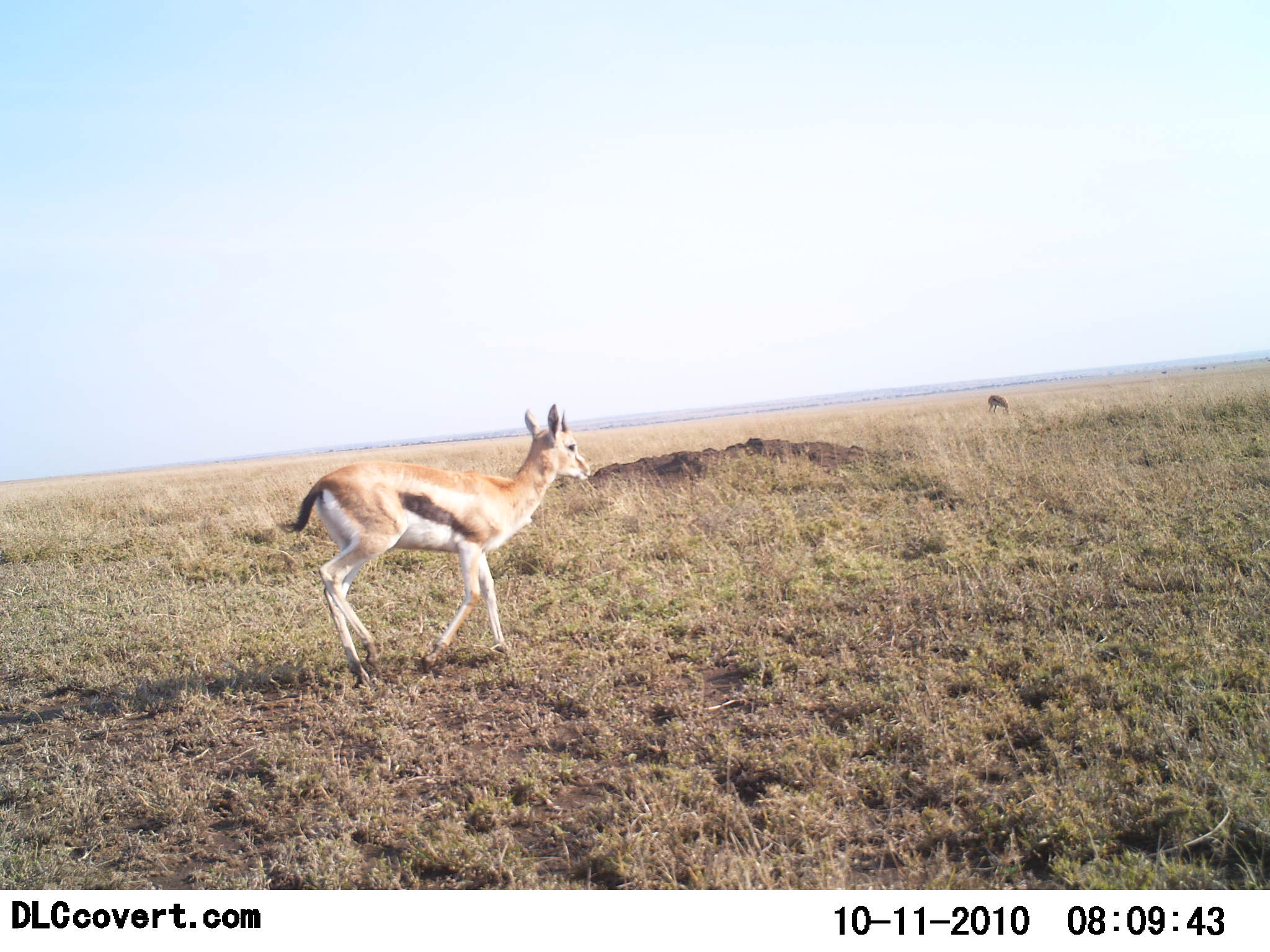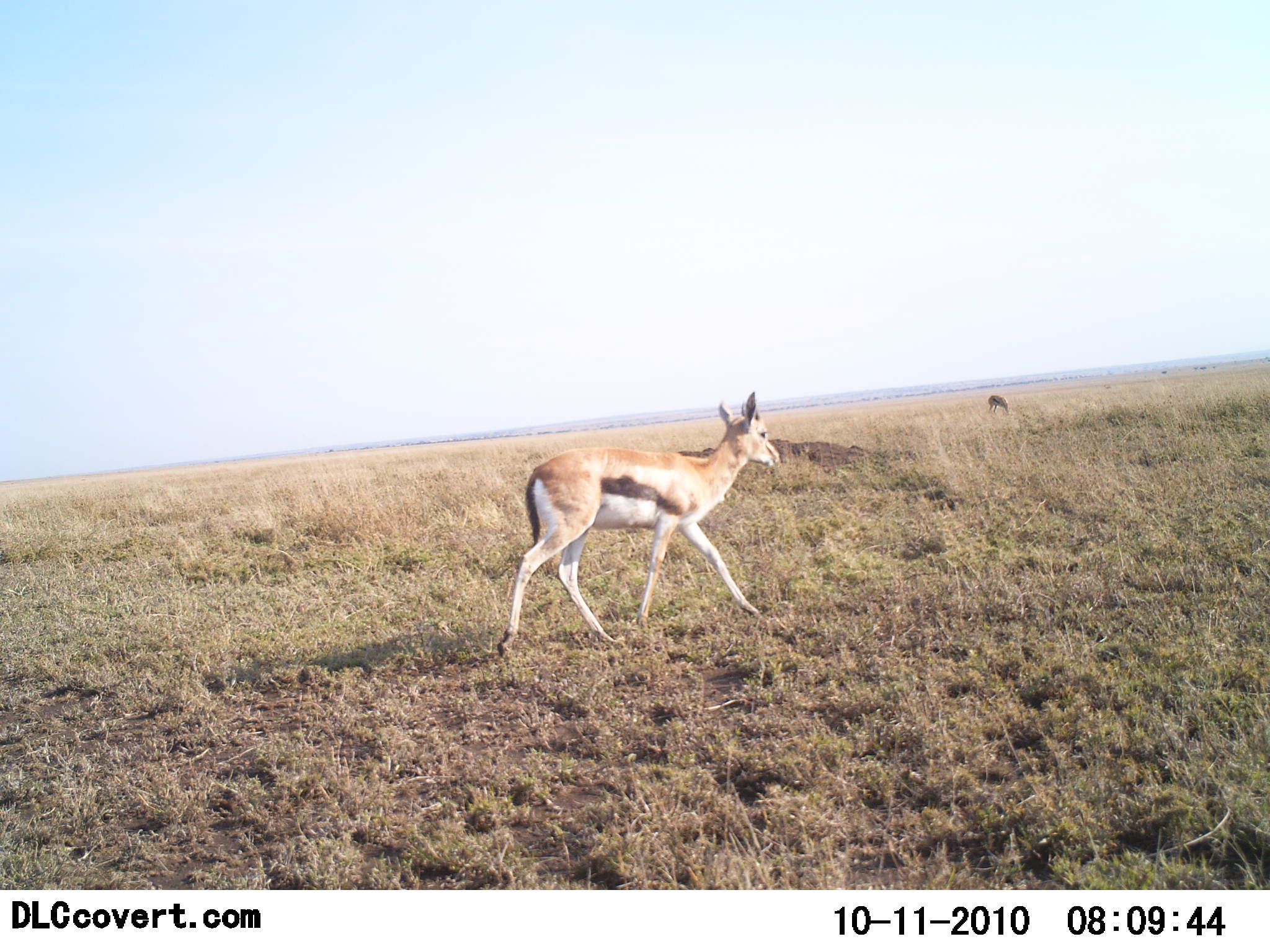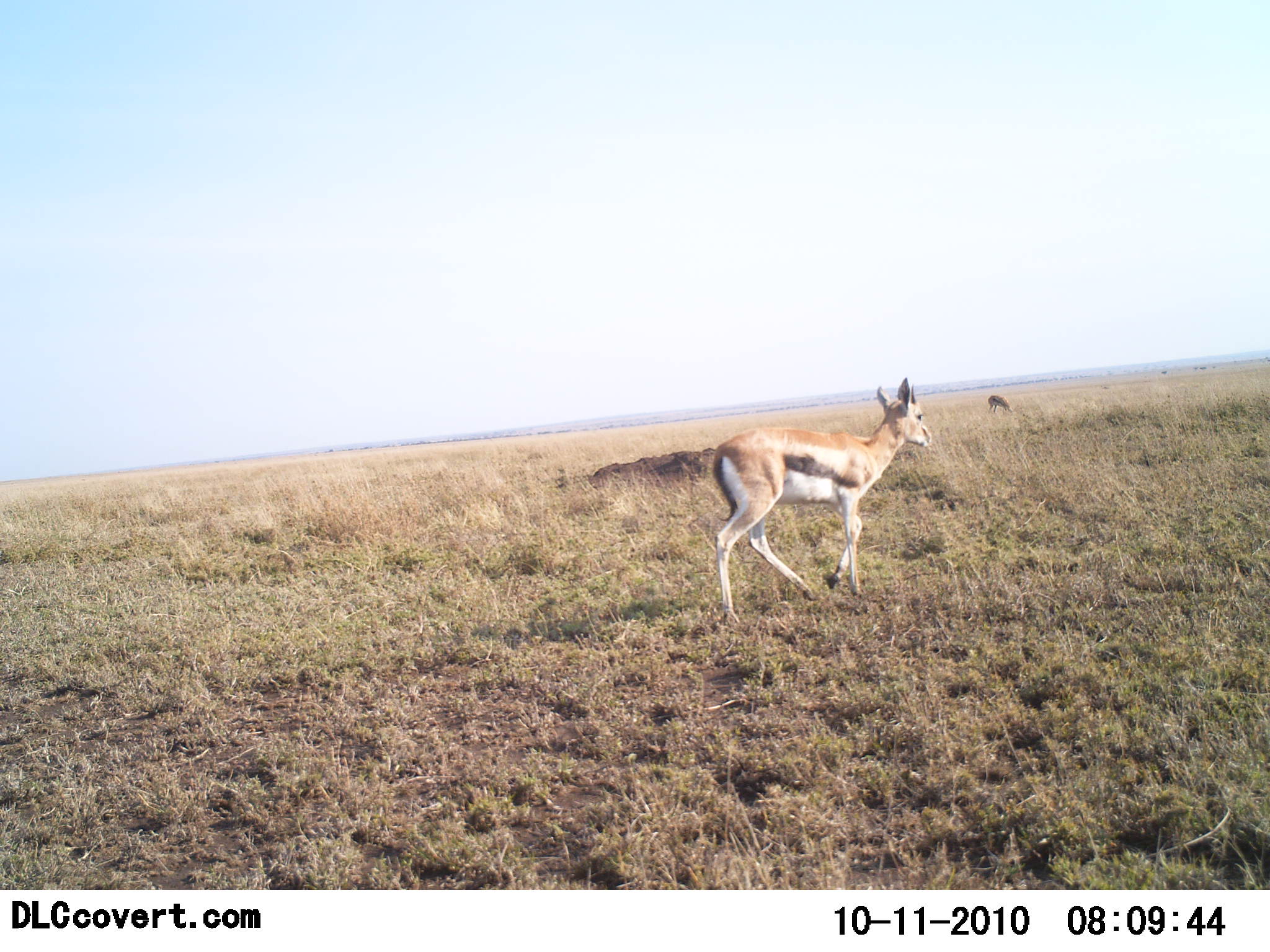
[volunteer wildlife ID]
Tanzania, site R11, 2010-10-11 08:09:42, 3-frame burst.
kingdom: Animalia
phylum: Chordata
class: Mammalia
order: Artiodactyla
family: Bovidae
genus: Eudorcas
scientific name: Eudorcas thomsonii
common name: thomson's gazelle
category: gazellethomsons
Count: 1.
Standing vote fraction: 11%.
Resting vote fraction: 0%.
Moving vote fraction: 100%.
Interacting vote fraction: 0%.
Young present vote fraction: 0%.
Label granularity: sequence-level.